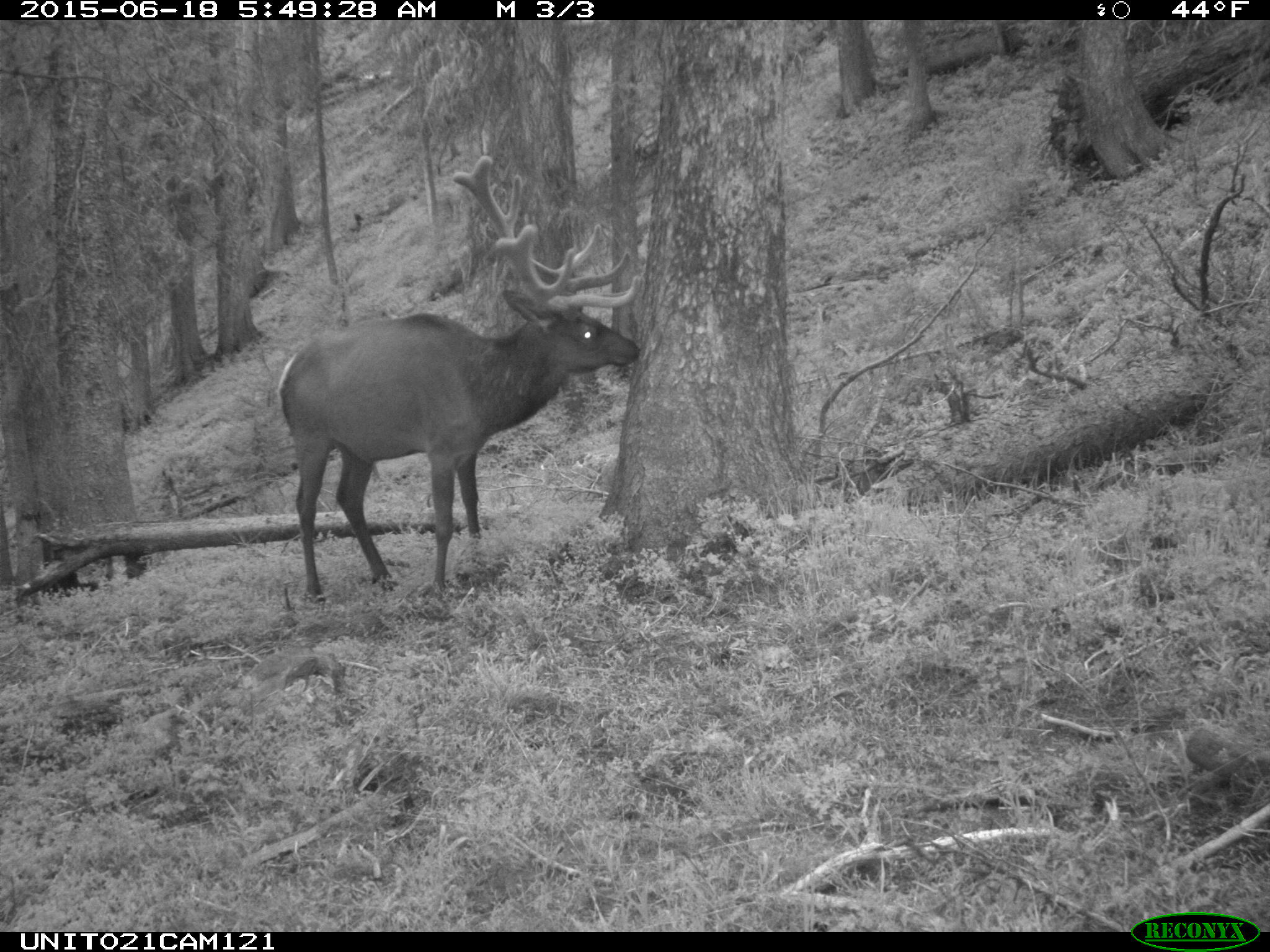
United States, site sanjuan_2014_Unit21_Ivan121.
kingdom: Animalia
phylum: Chordata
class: Mammalia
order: Artiodactyla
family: Cervidae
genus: Cervus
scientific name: Cervus elaphus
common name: red deer